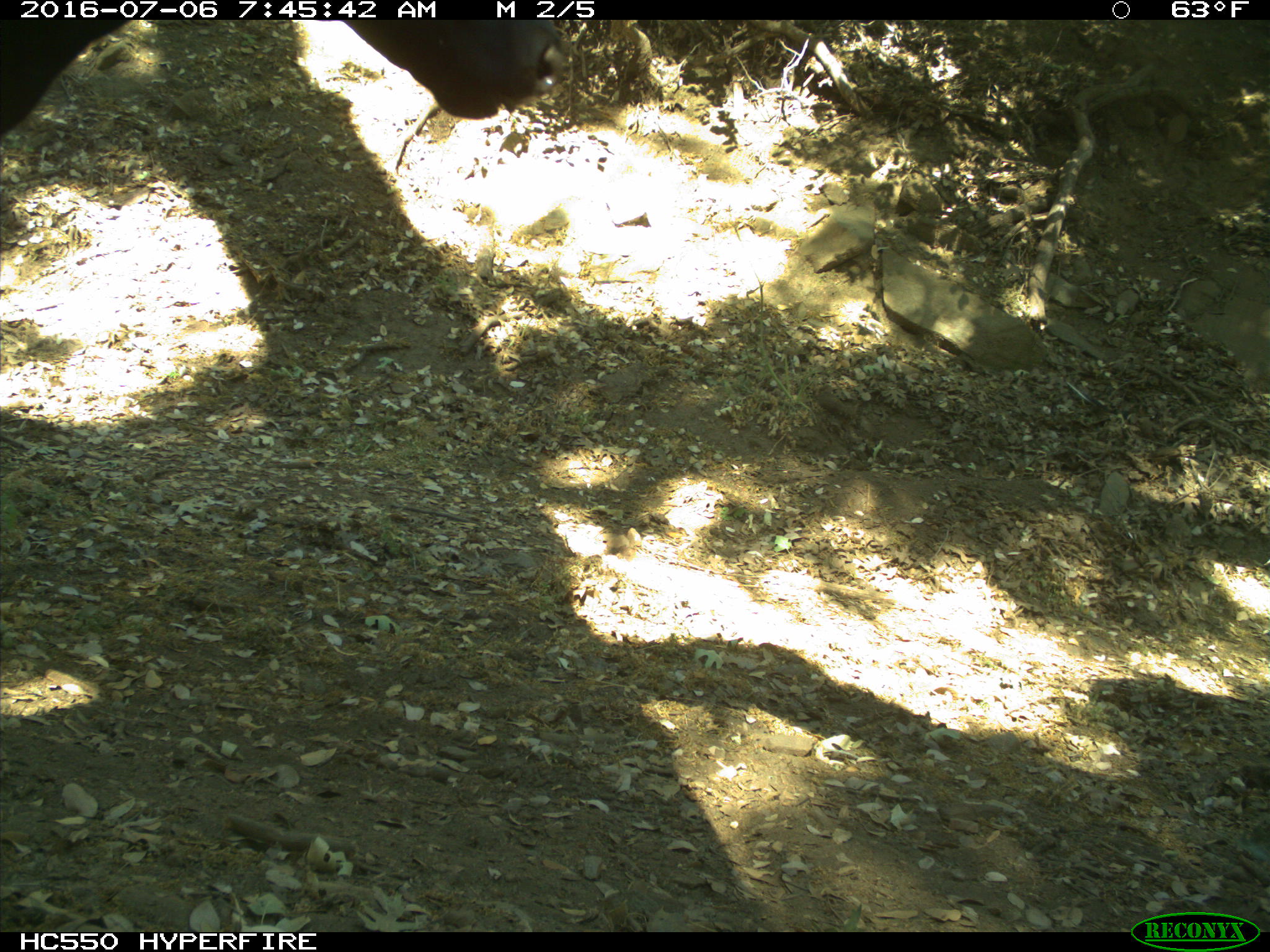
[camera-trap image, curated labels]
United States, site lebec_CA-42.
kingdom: Animalia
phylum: Chordata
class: Mammalia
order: Artiodactyla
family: Bovidae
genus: Bos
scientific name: Bos taurus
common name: domestic cow